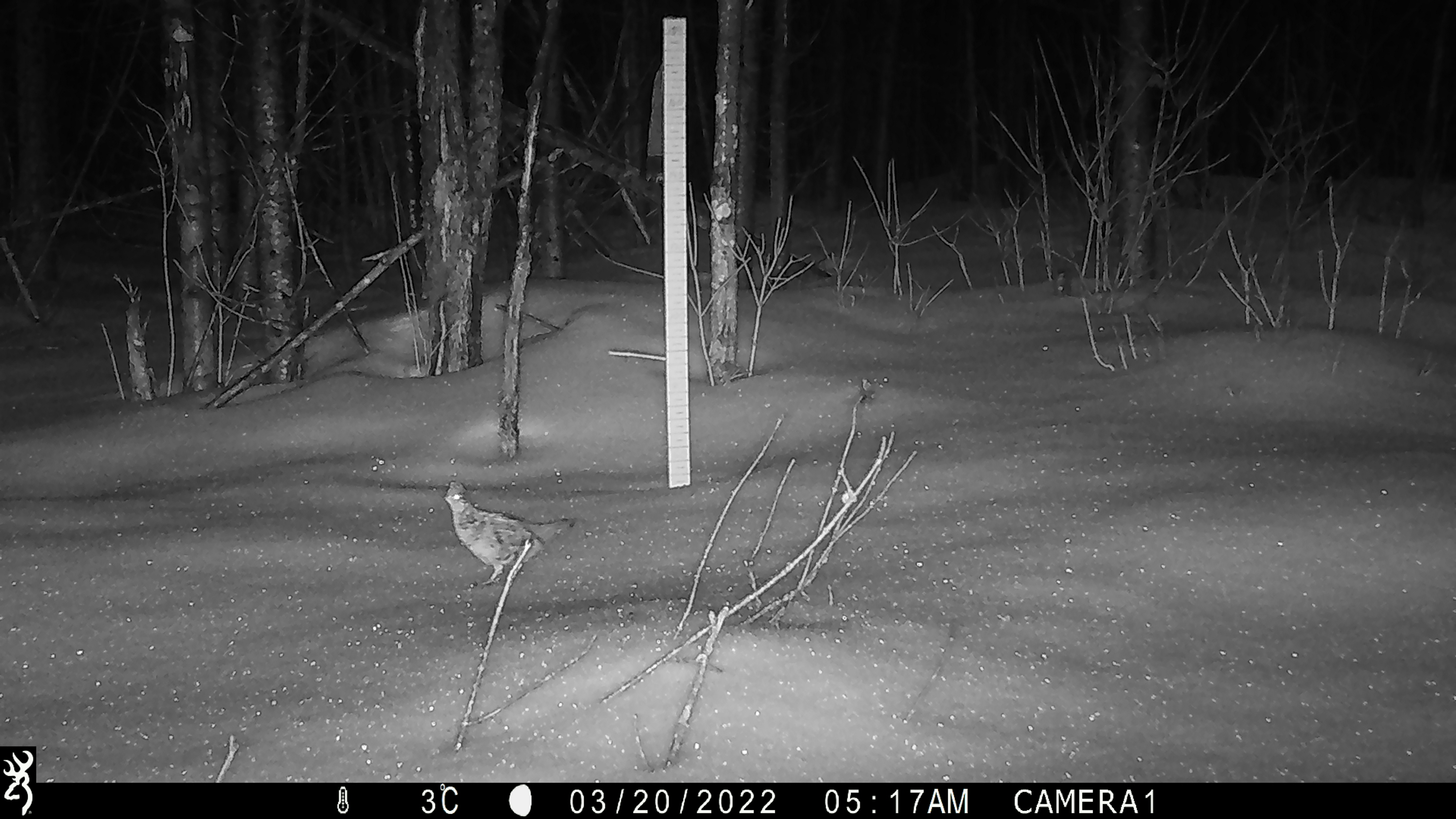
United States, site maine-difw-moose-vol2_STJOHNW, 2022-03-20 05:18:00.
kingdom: Animalia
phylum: Chordata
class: Aves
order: Galliformes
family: Phasianidae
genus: Bonasa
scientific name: Bonasa umbellus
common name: ruffed grouse